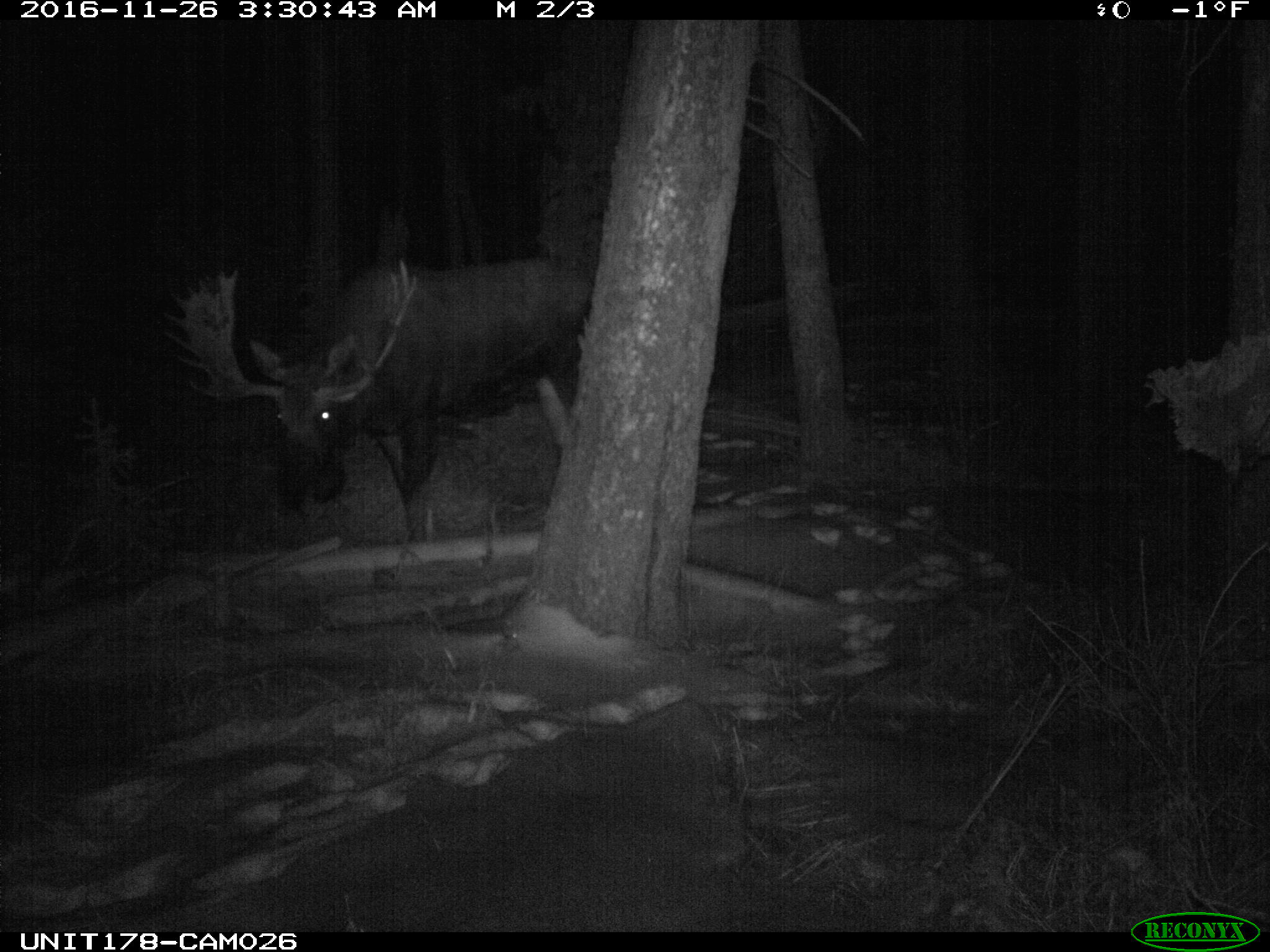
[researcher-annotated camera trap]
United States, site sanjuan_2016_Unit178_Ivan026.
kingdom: Animalia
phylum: Chordata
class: Mammalia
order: Artiodactyla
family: Cervidae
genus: Alces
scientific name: Alces alces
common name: moose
Alces alces (moose).